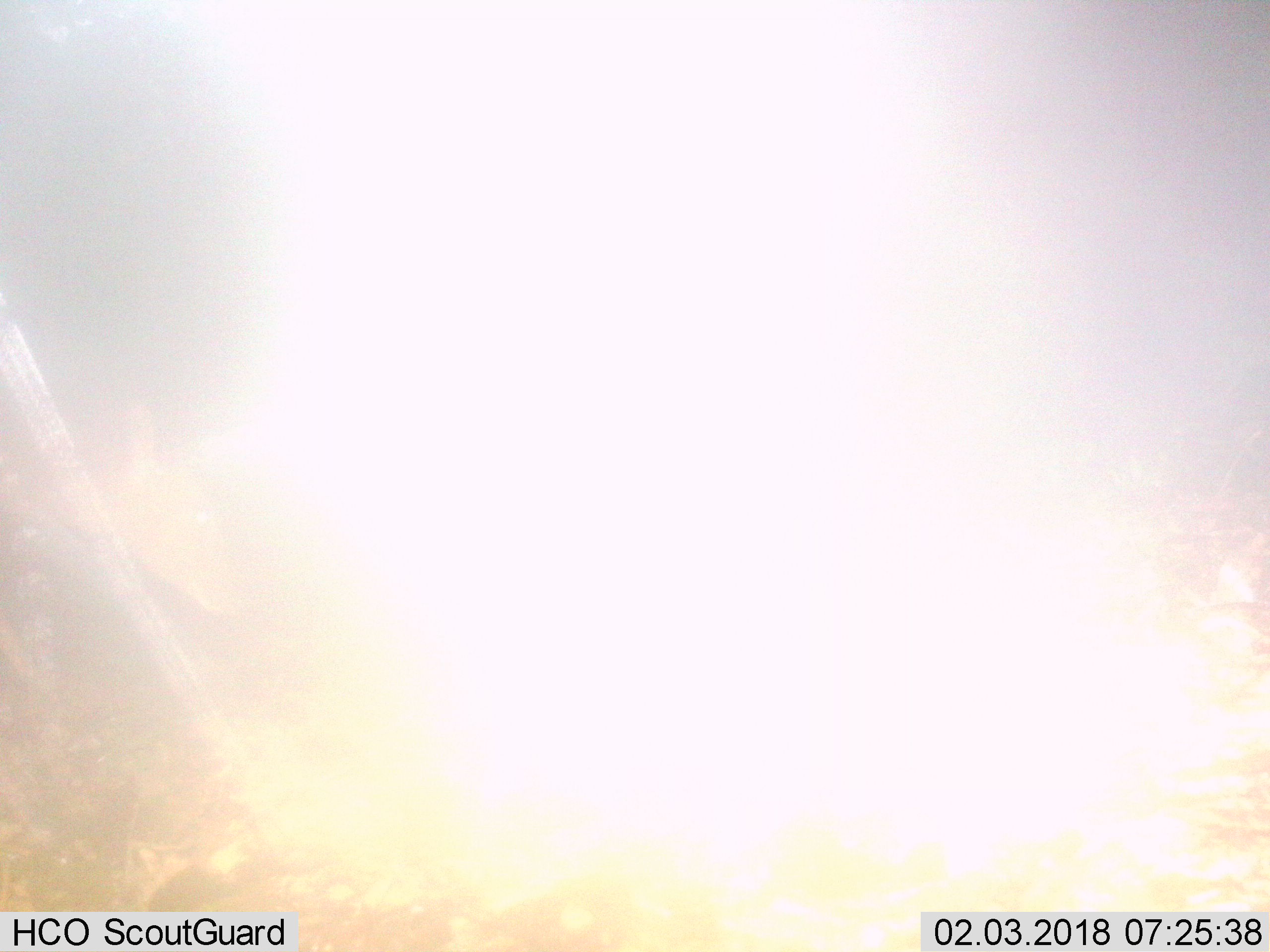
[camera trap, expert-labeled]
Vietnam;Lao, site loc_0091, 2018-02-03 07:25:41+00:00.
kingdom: Animalia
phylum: Chordata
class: Mammalia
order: Artiodactyla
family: Cervidae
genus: Muntiacus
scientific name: Muntiacus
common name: muntjacs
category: unidentified muntjac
Unidentified muntjac (muntjacs) (Muntiacus). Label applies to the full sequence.